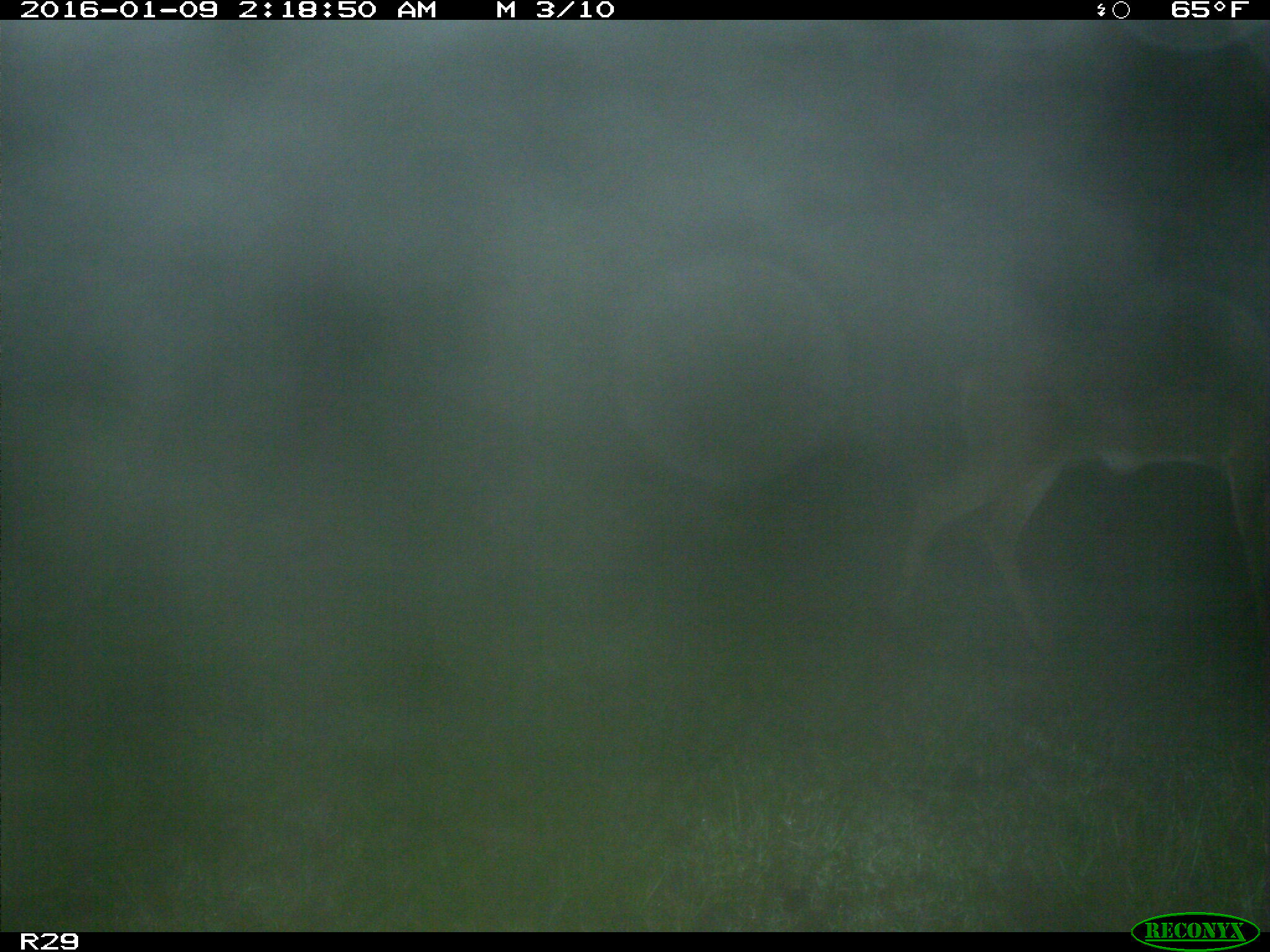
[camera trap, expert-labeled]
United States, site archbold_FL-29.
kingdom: Animalia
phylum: Chordata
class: Mammalia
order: Artiodactyla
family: Cervidae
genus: Odocoileus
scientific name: Odocoileus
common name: deer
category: unidentified deer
Unidentified deer (deer) (Odocoileus).